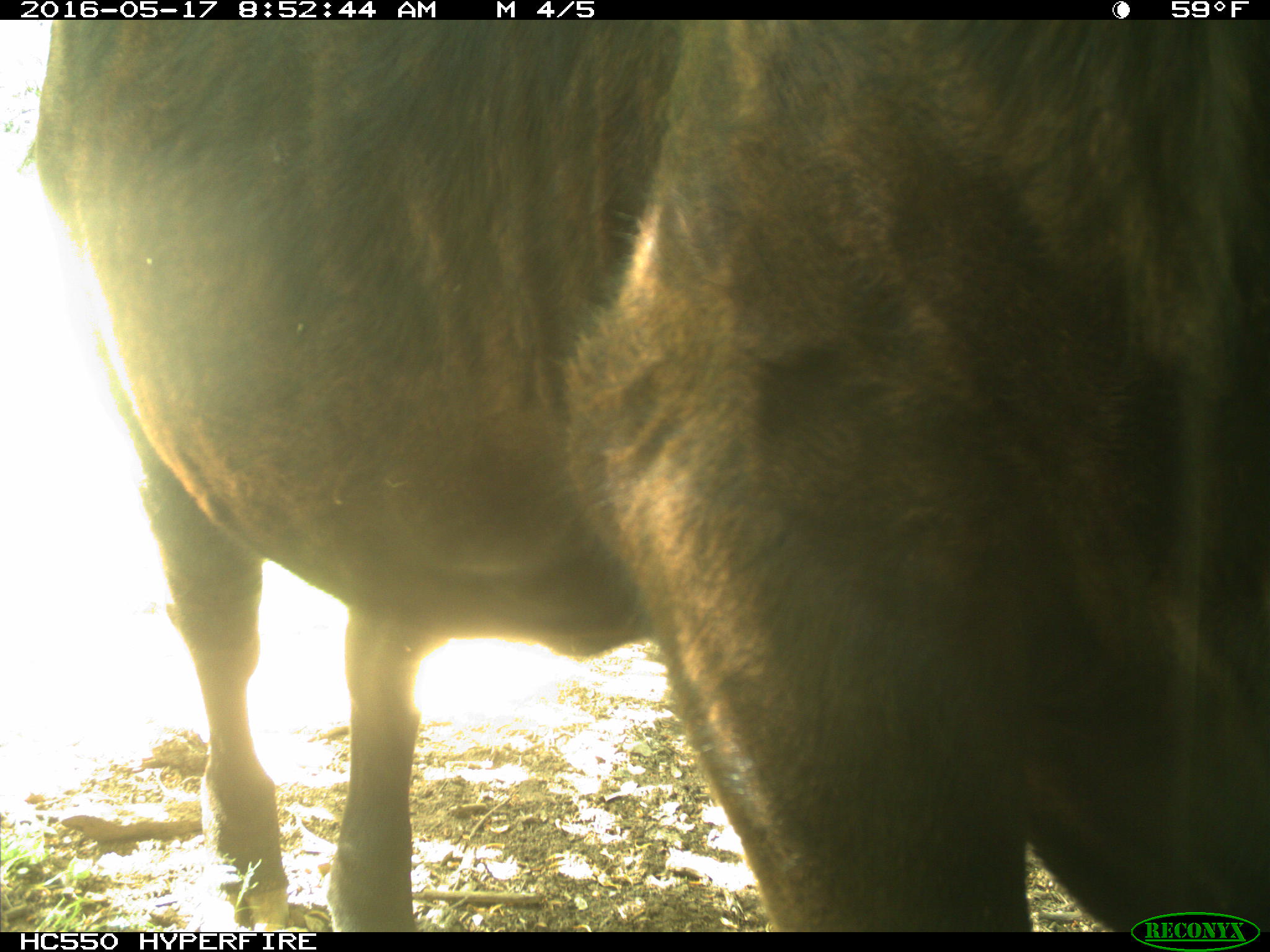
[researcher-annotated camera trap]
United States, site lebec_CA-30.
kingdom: Animalia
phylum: Chordata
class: Mammalia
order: Artiodactyla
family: Bovidae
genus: Bos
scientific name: Bos taurus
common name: domestic cow